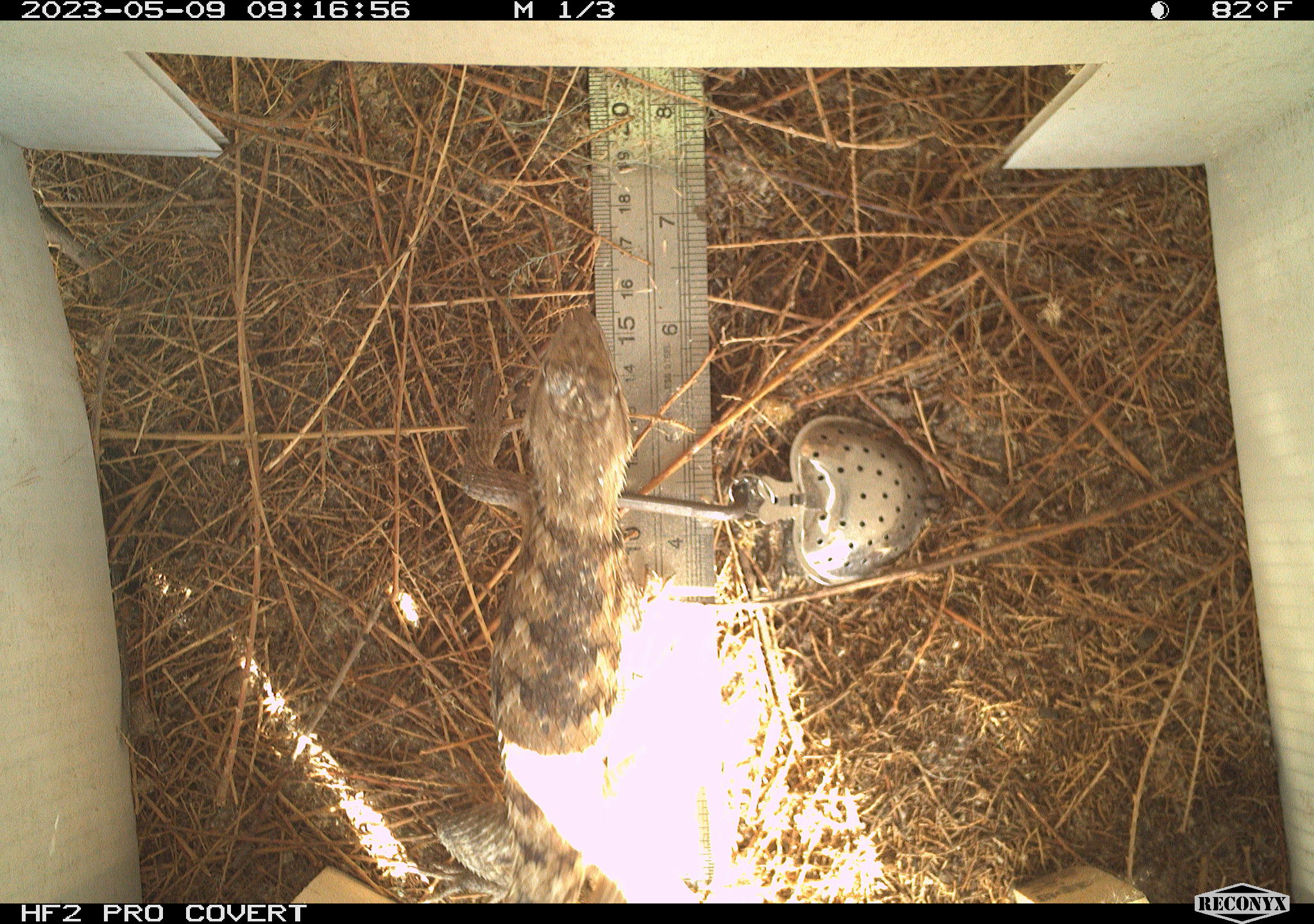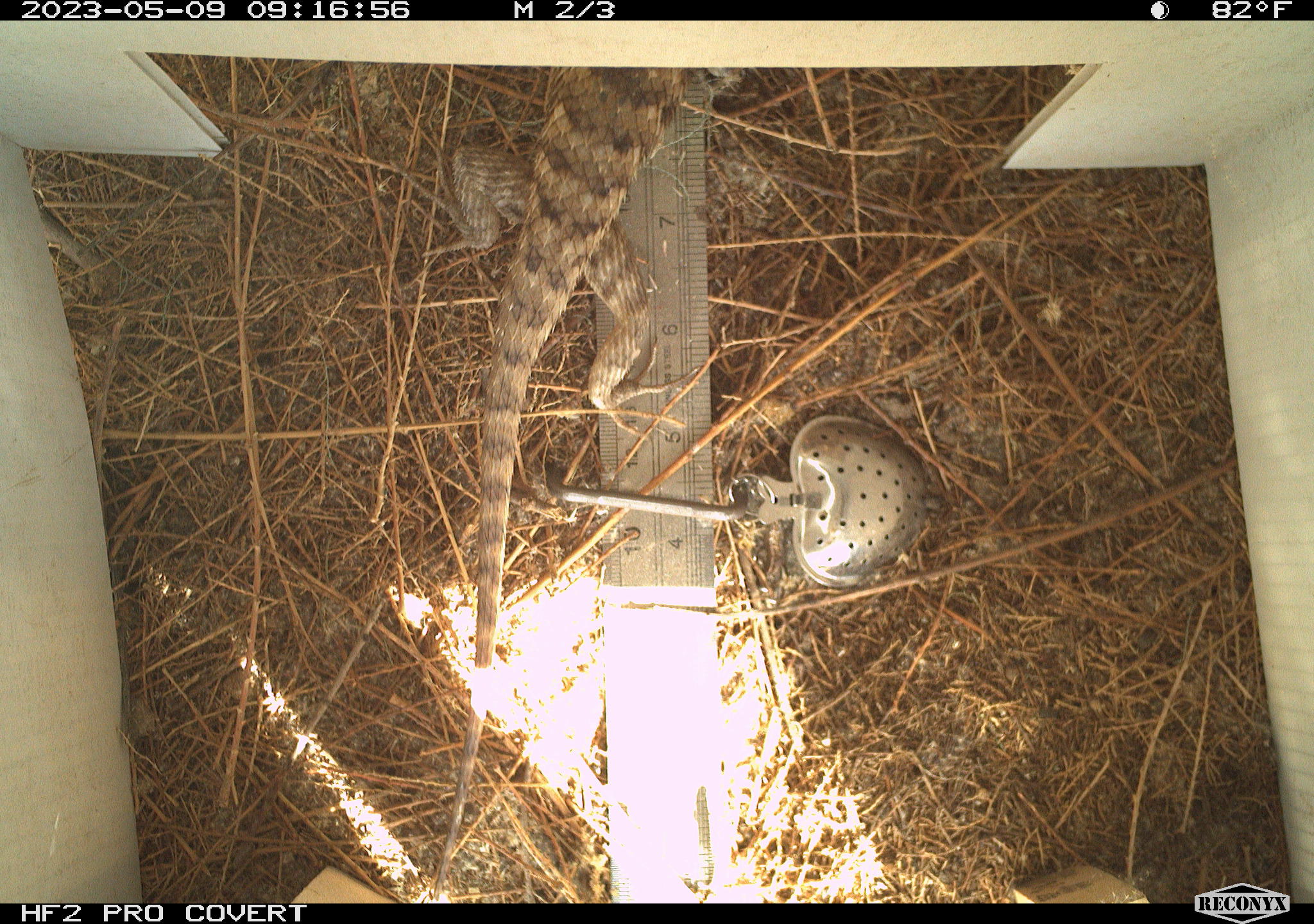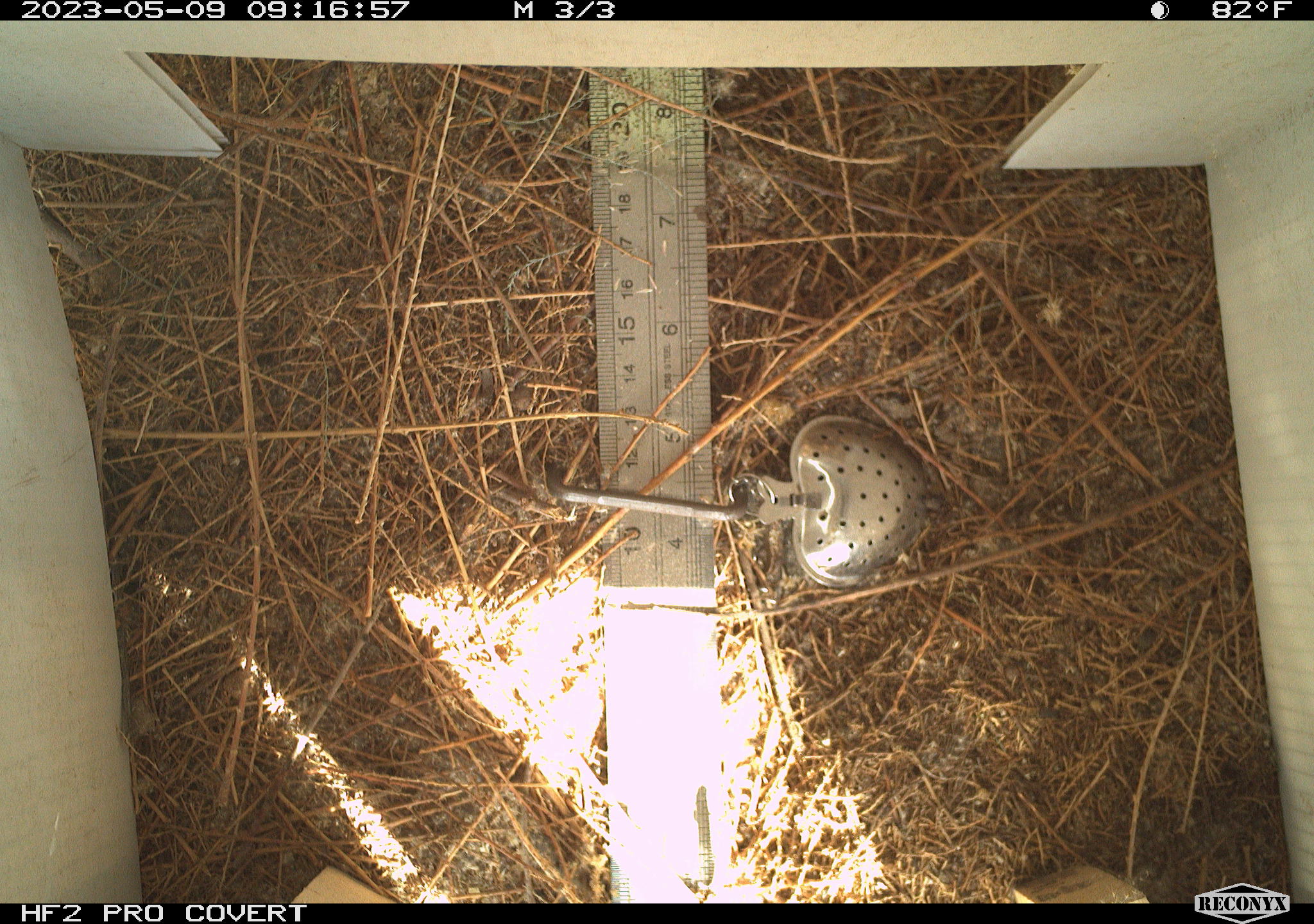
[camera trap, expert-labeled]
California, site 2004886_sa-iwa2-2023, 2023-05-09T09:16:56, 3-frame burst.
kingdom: Animalia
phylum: Chordata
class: Reptilia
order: Squamata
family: Phrynosomatidae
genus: Sceloporus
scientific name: Sceloporus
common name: spiny lizards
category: sceloporus species